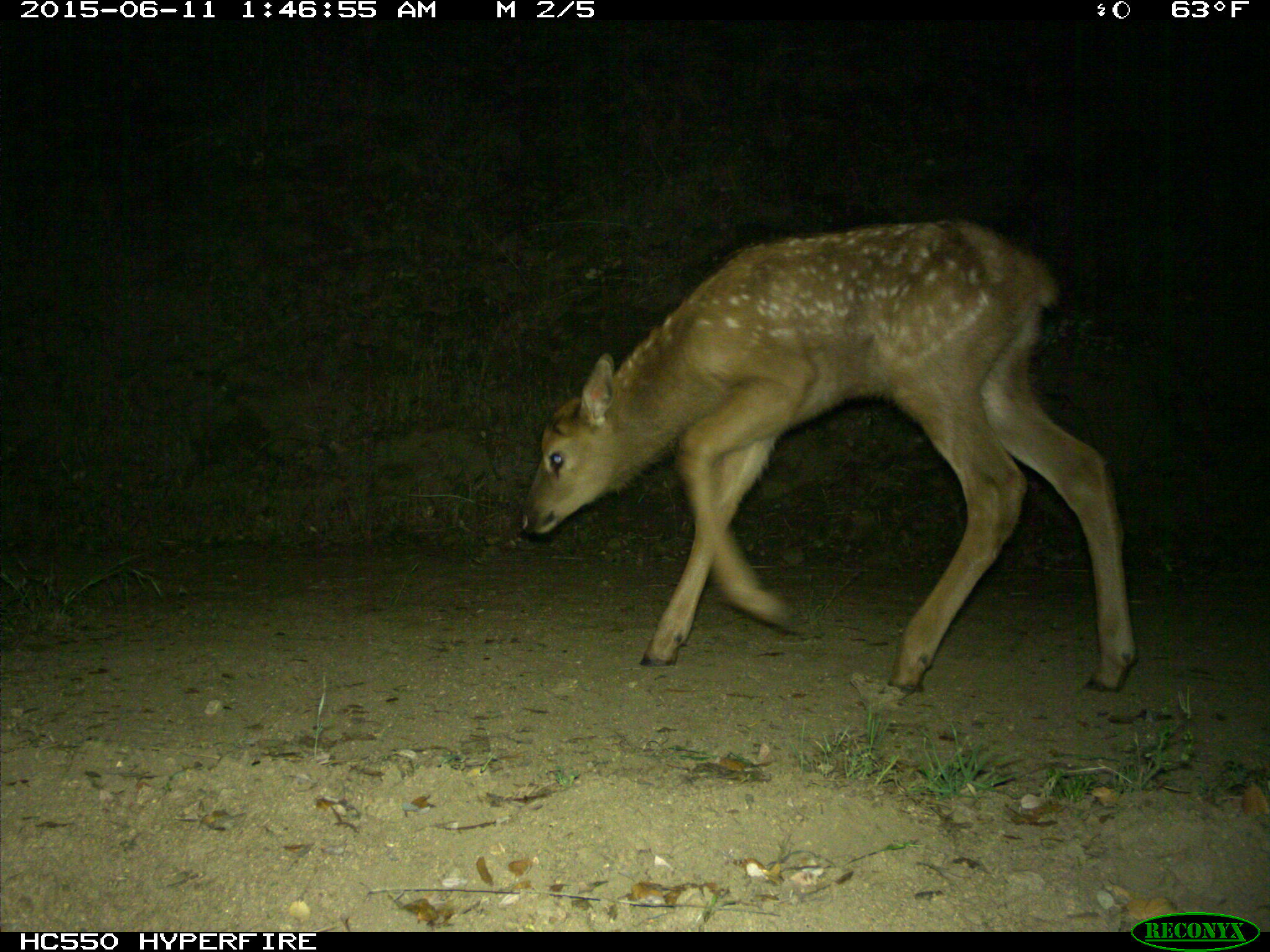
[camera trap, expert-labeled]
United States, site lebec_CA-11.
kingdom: Animalia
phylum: Chordata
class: Mammalia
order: Artiodactyla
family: Cervidae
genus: Cervus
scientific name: Cervus canadensis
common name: elk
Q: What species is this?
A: Cervus canadensis (elk).